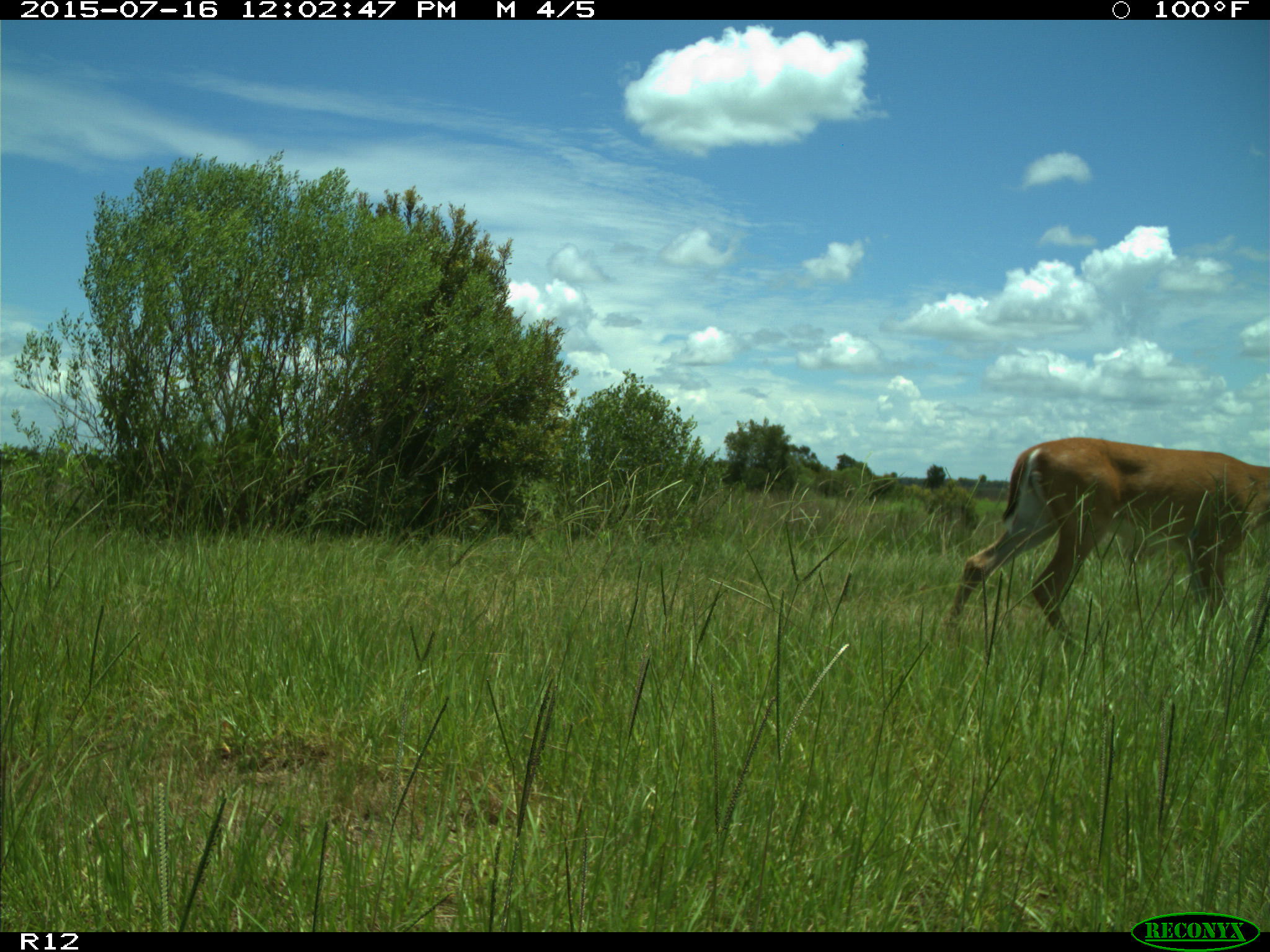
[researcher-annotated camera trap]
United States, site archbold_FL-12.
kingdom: Animalia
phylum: Chordata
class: Mammalia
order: Artiodactyla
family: Cervidae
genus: Odocoileus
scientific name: Odocoileus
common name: deer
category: unidentified deer